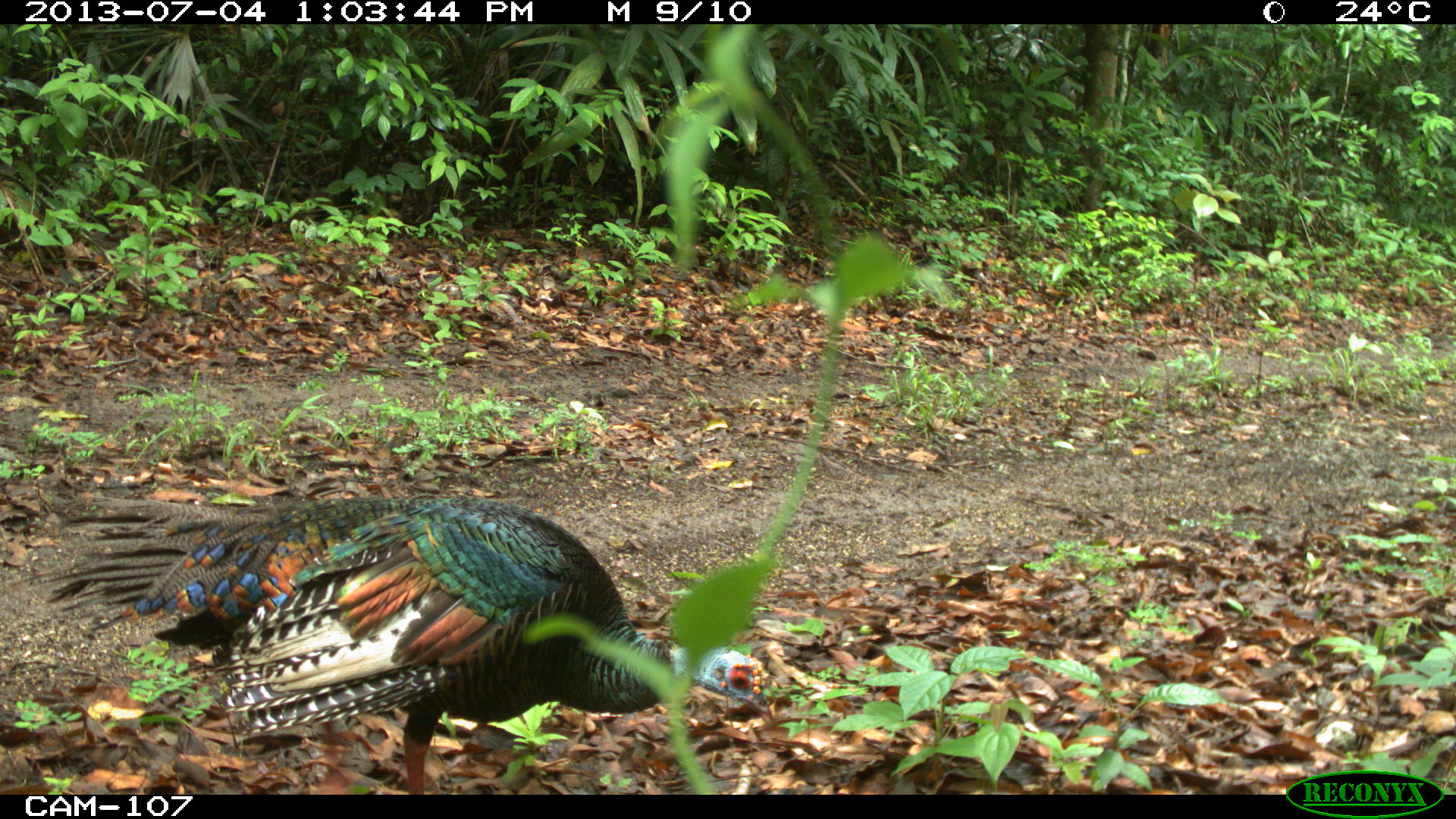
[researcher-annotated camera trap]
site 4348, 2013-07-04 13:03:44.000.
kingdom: Animalia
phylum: Chordata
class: Aves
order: Galliformes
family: Phasianidae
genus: Meleagris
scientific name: Meleagris ocellata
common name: ocellated turkey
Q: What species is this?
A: Meleagris ocellata (ocellated turkey).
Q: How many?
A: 1.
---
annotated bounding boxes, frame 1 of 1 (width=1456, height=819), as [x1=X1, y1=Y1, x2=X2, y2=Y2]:
meleagris ocellata: [x1=5, y1=477, x2=777, y2=793]